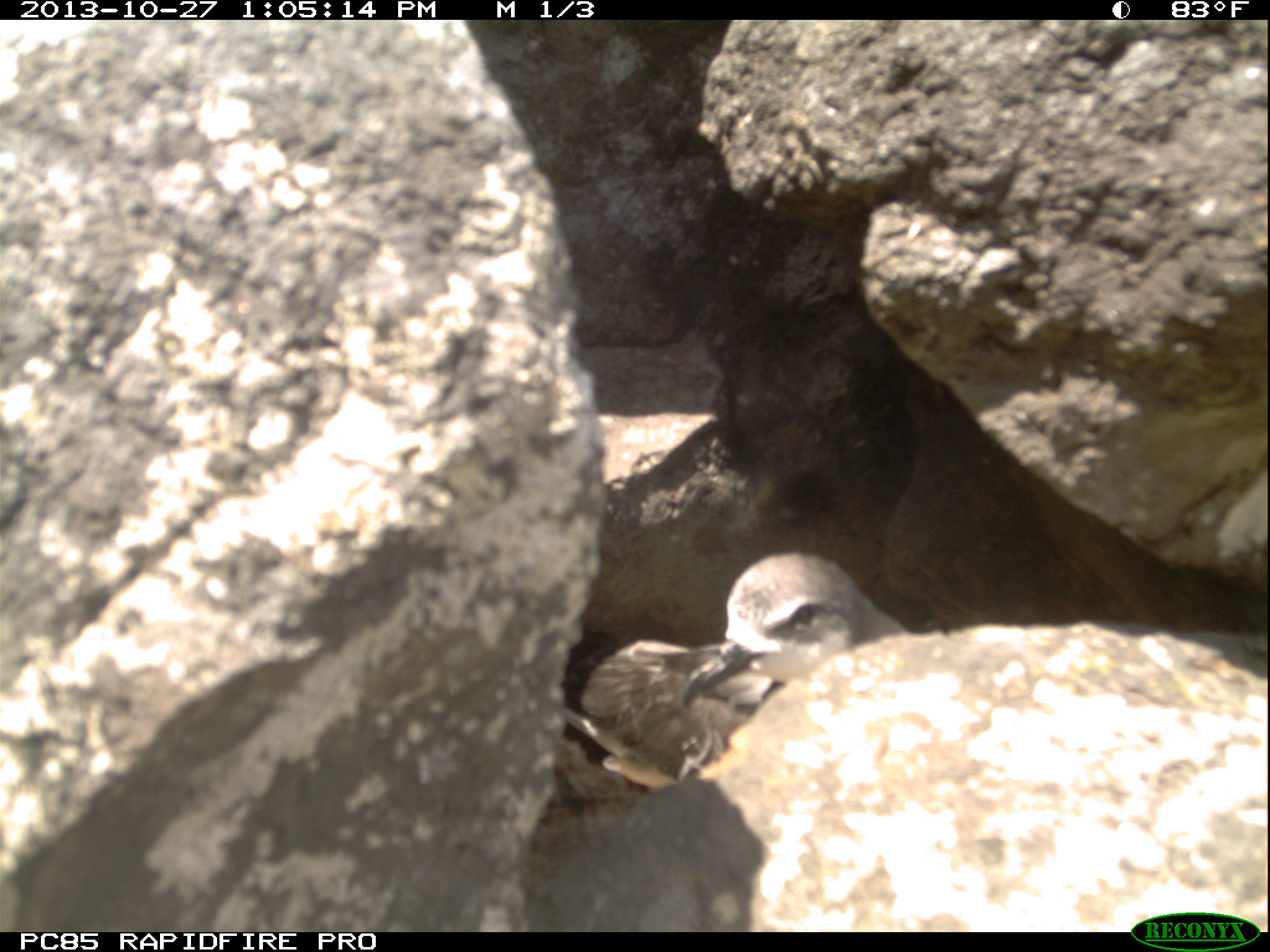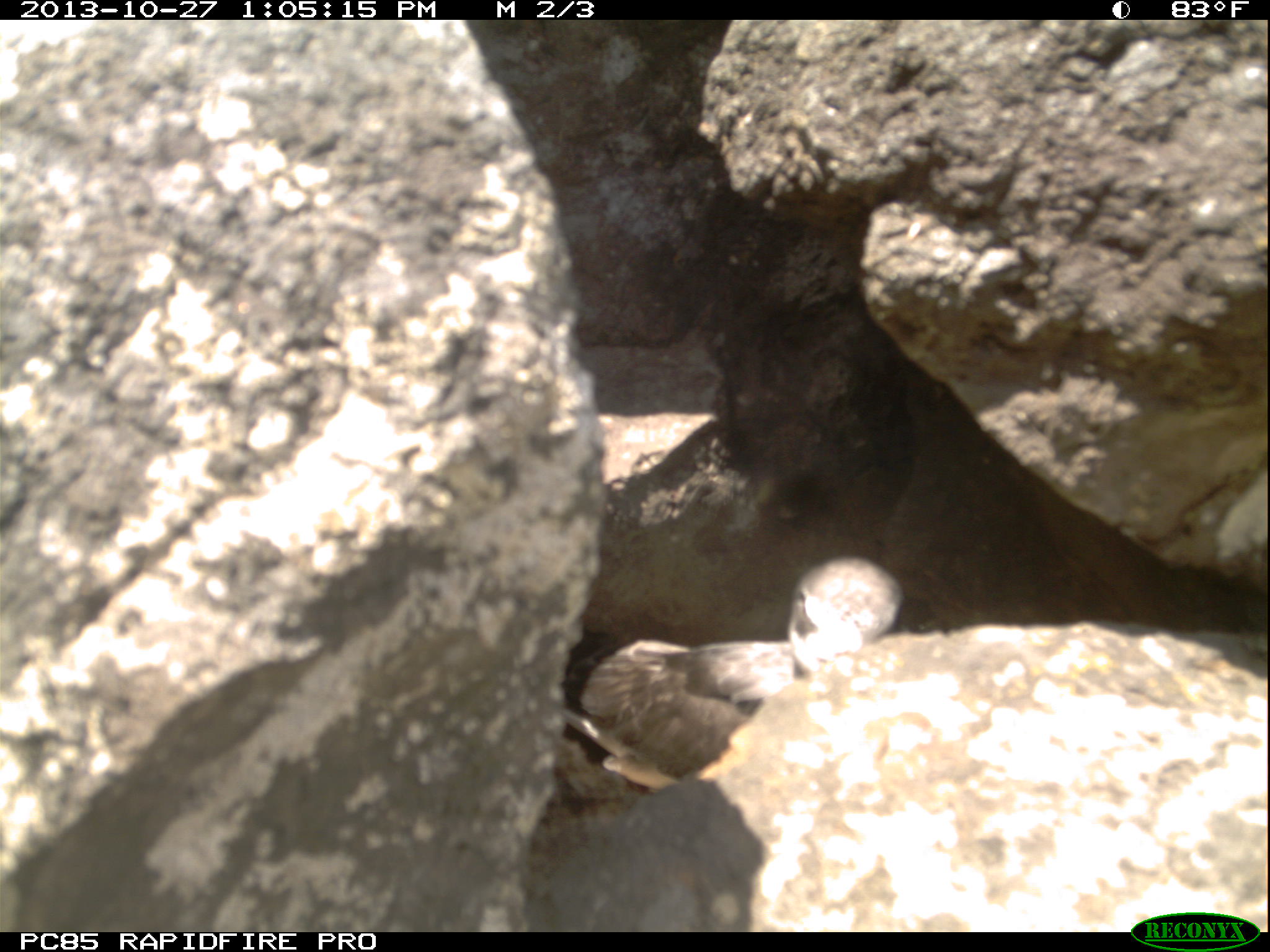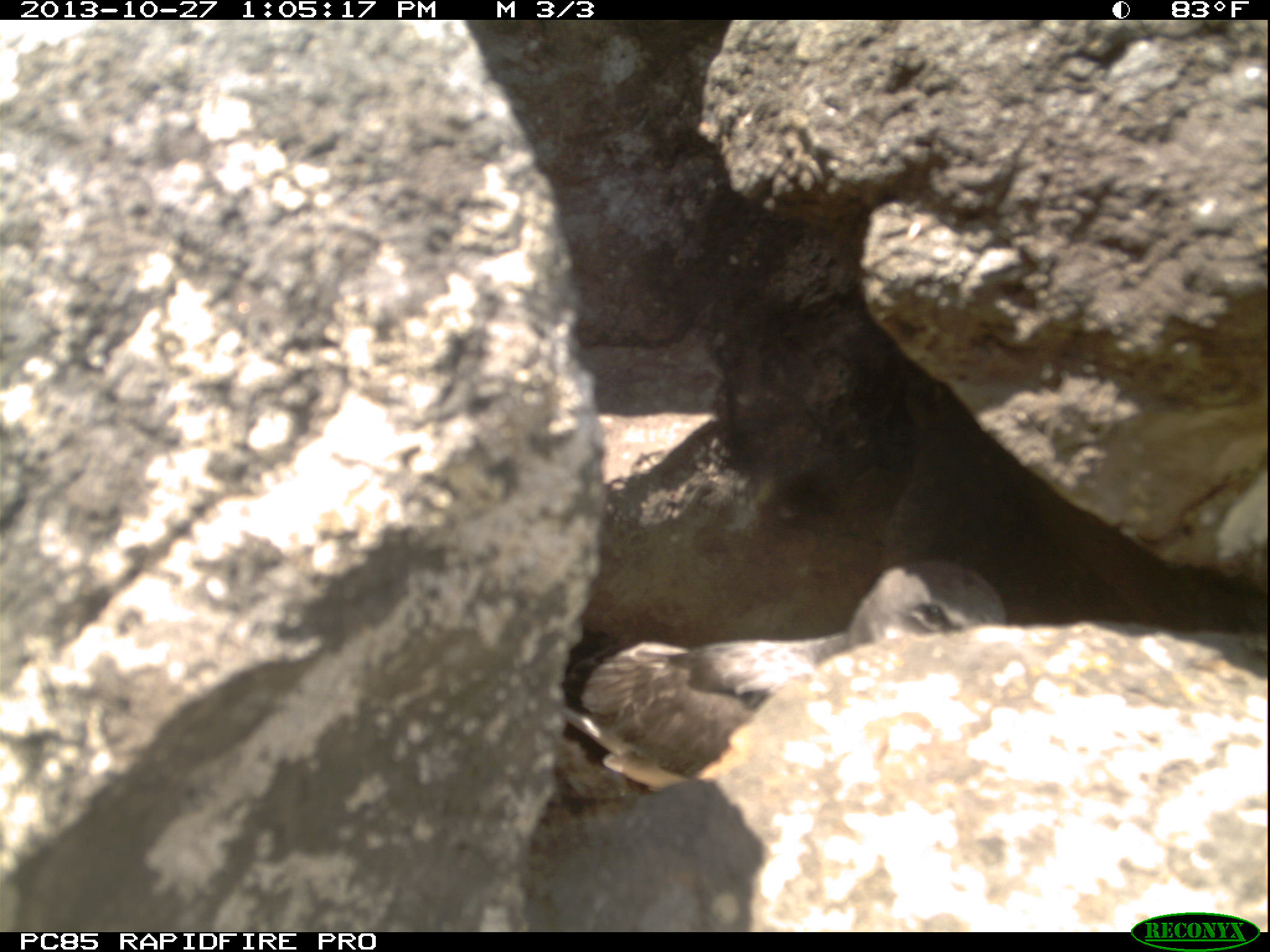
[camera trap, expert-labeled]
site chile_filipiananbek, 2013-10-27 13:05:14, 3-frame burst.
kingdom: Animalia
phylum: Chordata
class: Aves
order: Procellariiformes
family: Procellariidae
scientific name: Procellariidae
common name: petrel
Petrel (Procellariidae).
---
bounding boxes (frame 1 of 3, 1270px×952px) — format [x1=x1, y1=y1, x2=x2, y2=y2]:
petrel: [x1=565, y1=547, x2=922, y2=789]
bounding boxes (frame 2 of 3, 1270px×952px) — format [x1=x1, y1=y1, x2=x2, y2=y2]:
petrel: [x1=557, y1=557, x2=899, y2=780]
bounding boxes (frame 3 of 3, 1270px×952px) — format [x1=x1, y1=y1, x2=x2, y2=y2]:
petrel: [x1=548, y1=558, x2=1010, y2=795]